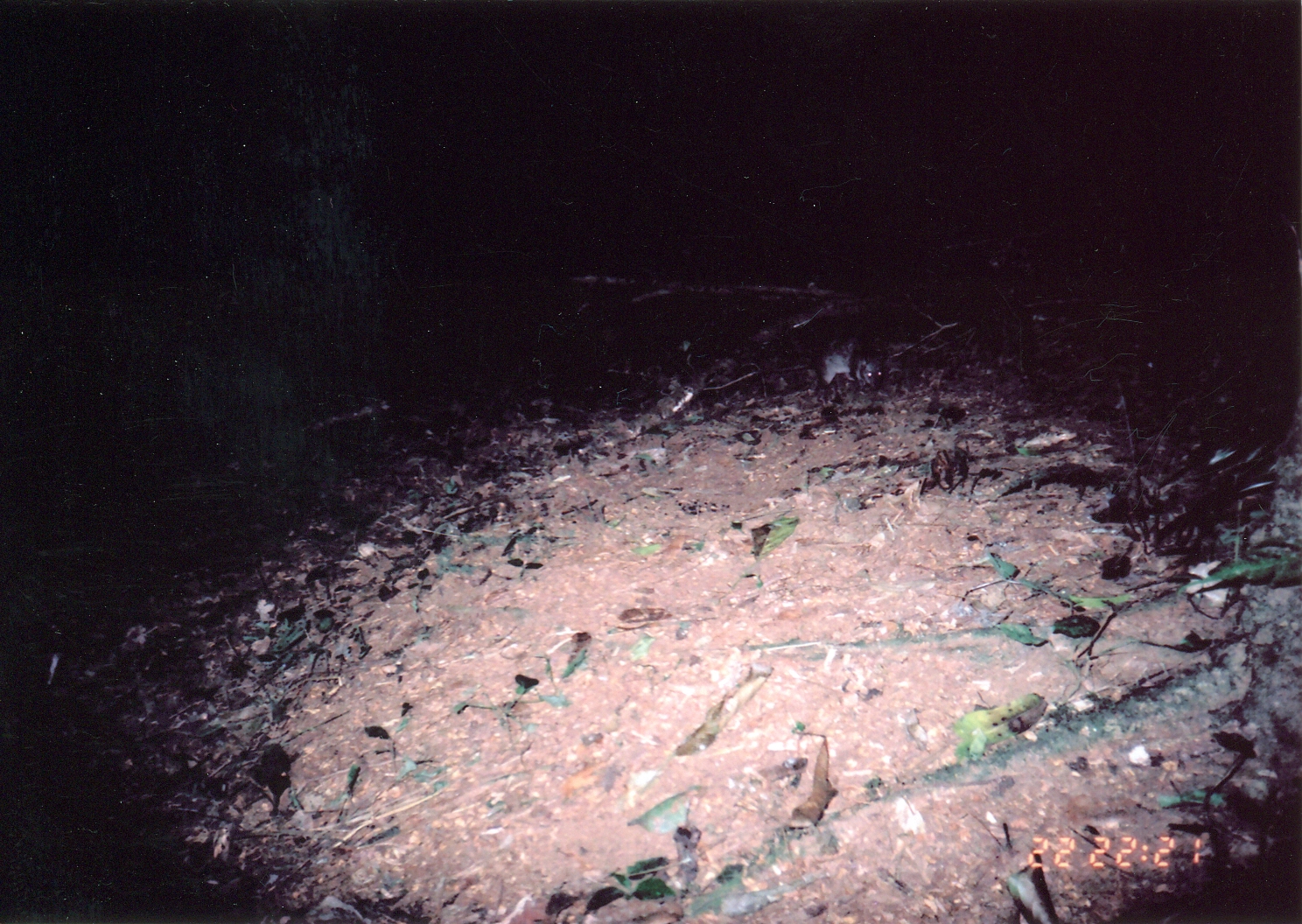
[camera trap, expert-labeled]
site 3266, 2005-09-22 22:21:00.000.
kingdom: Animalia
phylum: Chordata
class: Mammalia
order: Rodentia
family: Nesomyidae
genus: Cricetomys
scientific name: Cricetomys gambianus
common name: african giant pouched rat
Cricetomys gambianus (african giant pouched rat), count 1.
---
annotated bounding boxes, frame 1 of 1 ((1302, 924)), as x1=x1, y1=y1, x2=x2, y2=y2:
cricetomys gambianus: x1=755, y1=335, x2=889, y2=390